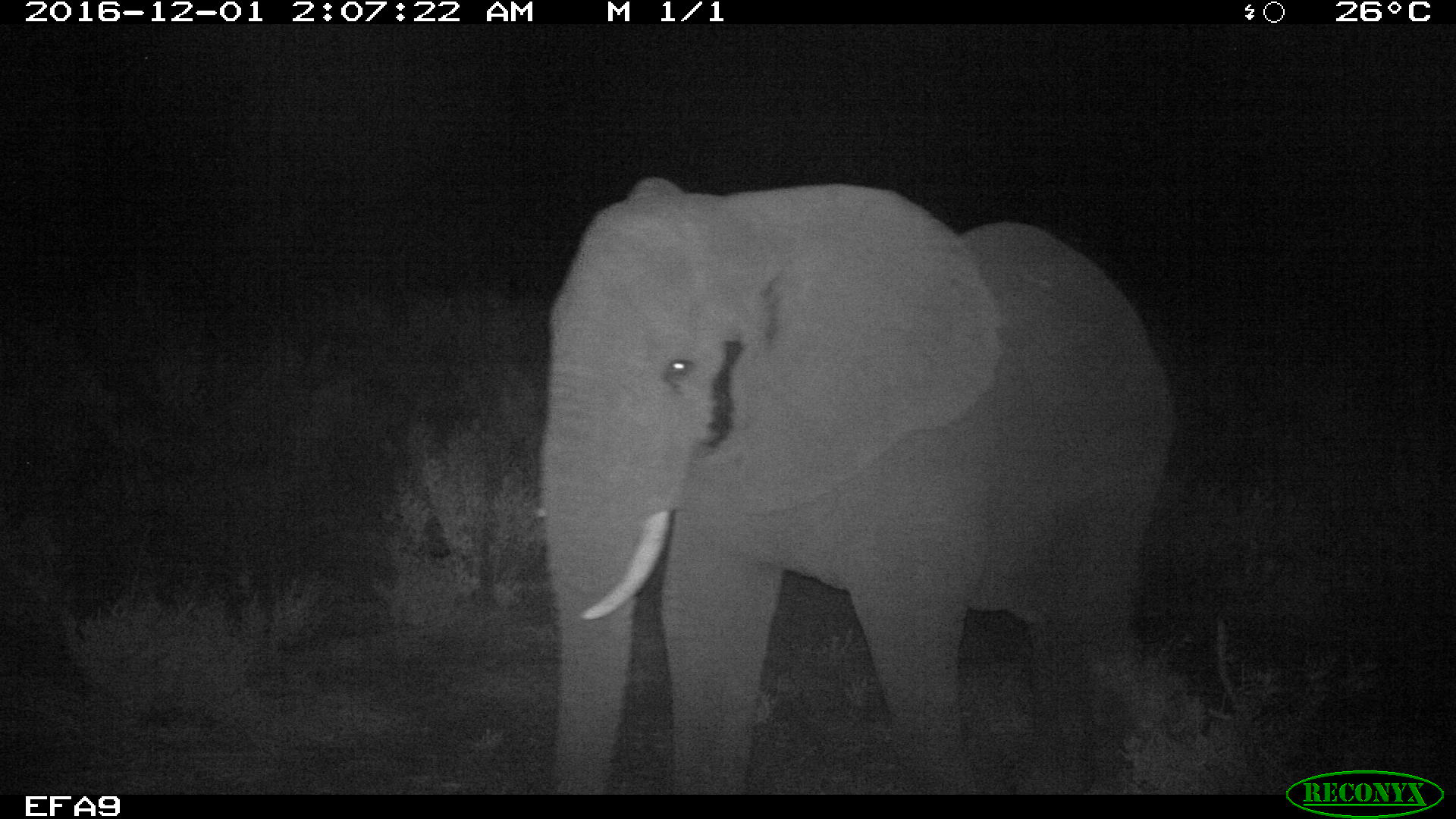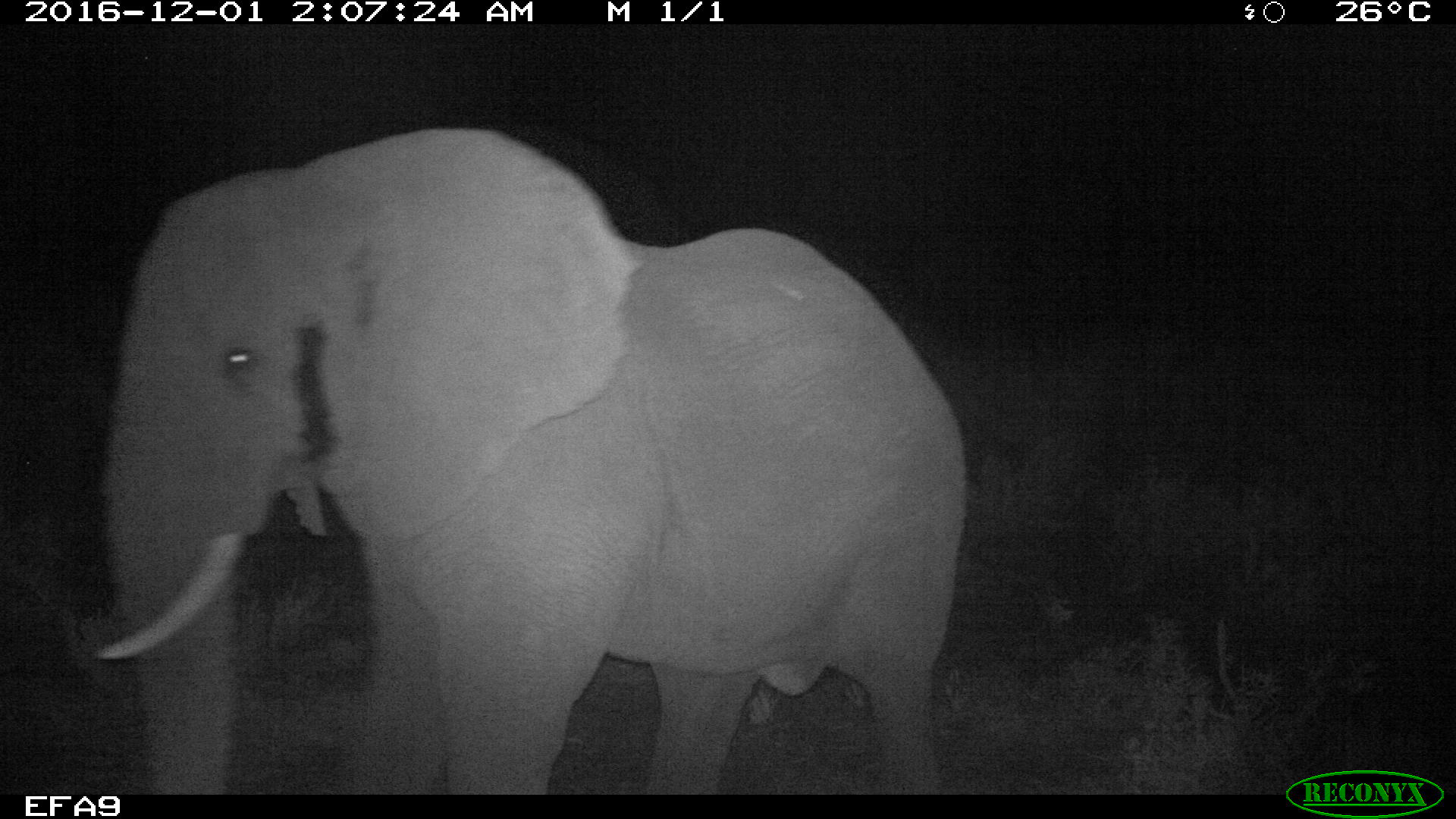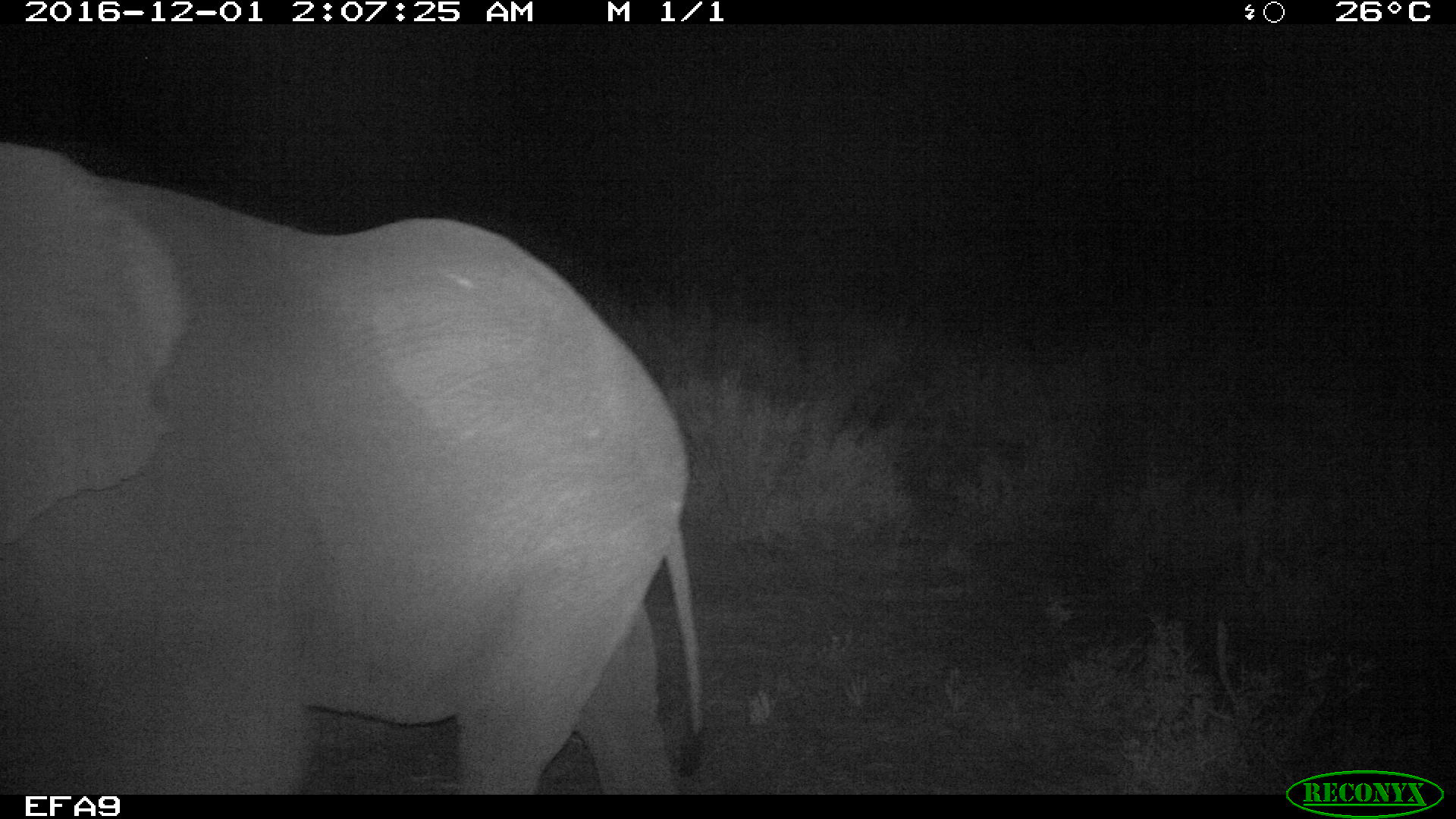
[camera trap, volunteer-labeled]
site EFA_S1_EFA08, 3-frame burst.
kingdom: Animalia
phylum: Chordata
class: Mammalia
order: Proboscidea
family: Elephantidae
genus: Loxodonta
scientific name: Loxodonta africana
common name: african bush elephant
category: elephant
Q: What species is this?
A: Elephant (african bush elephant) (Loxodonta africana).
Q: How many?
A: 1.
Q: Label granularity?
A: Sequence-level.